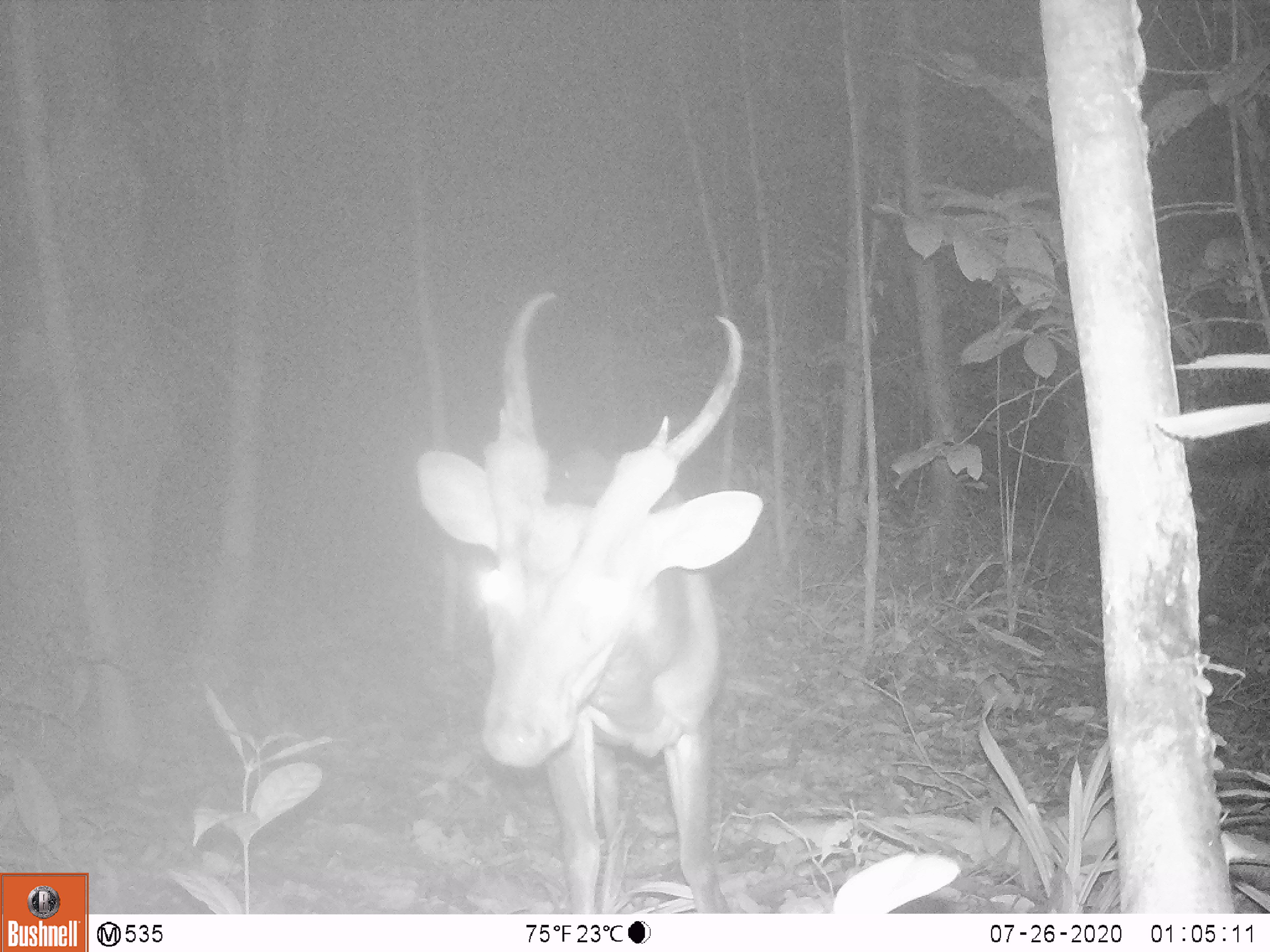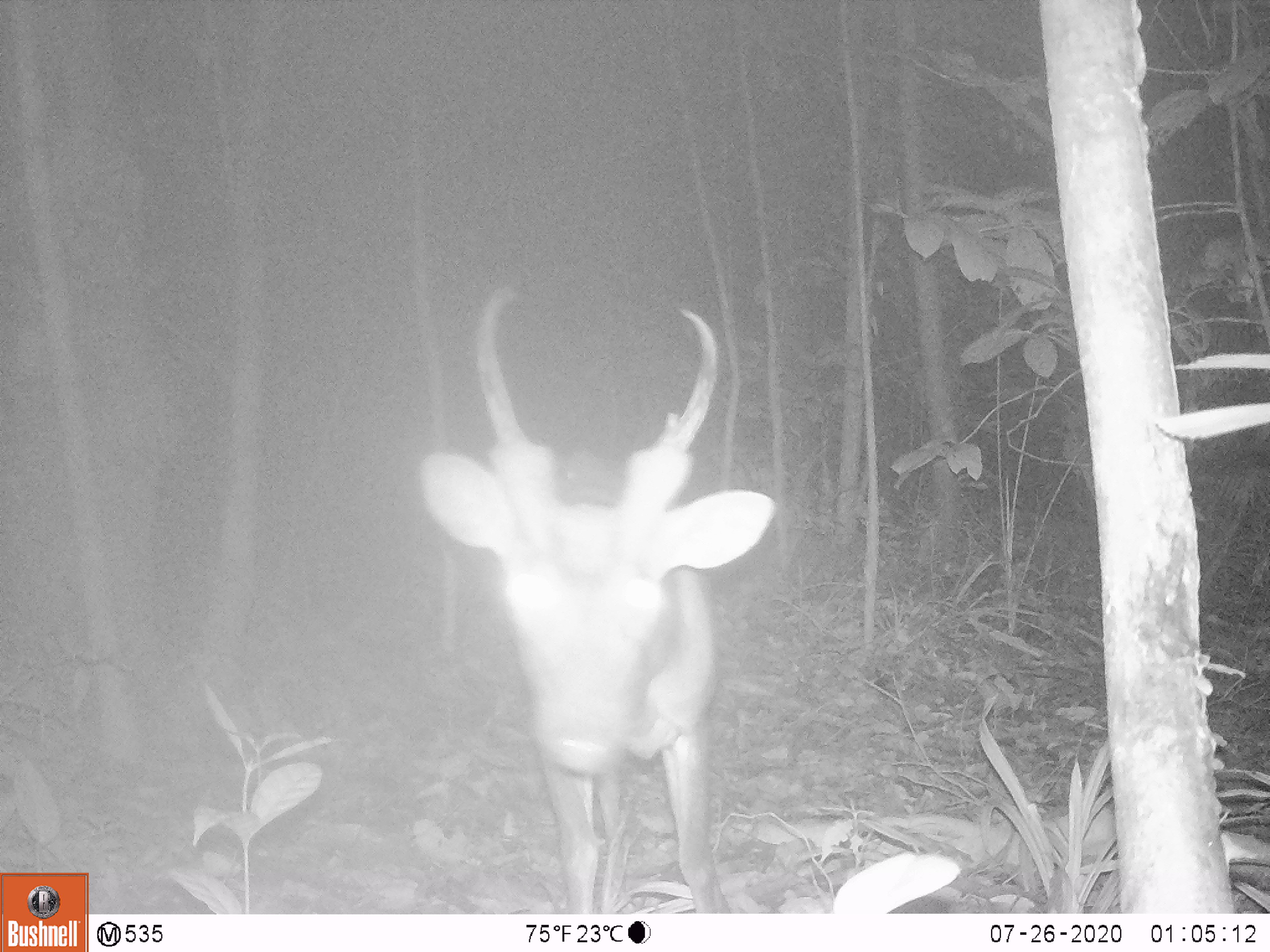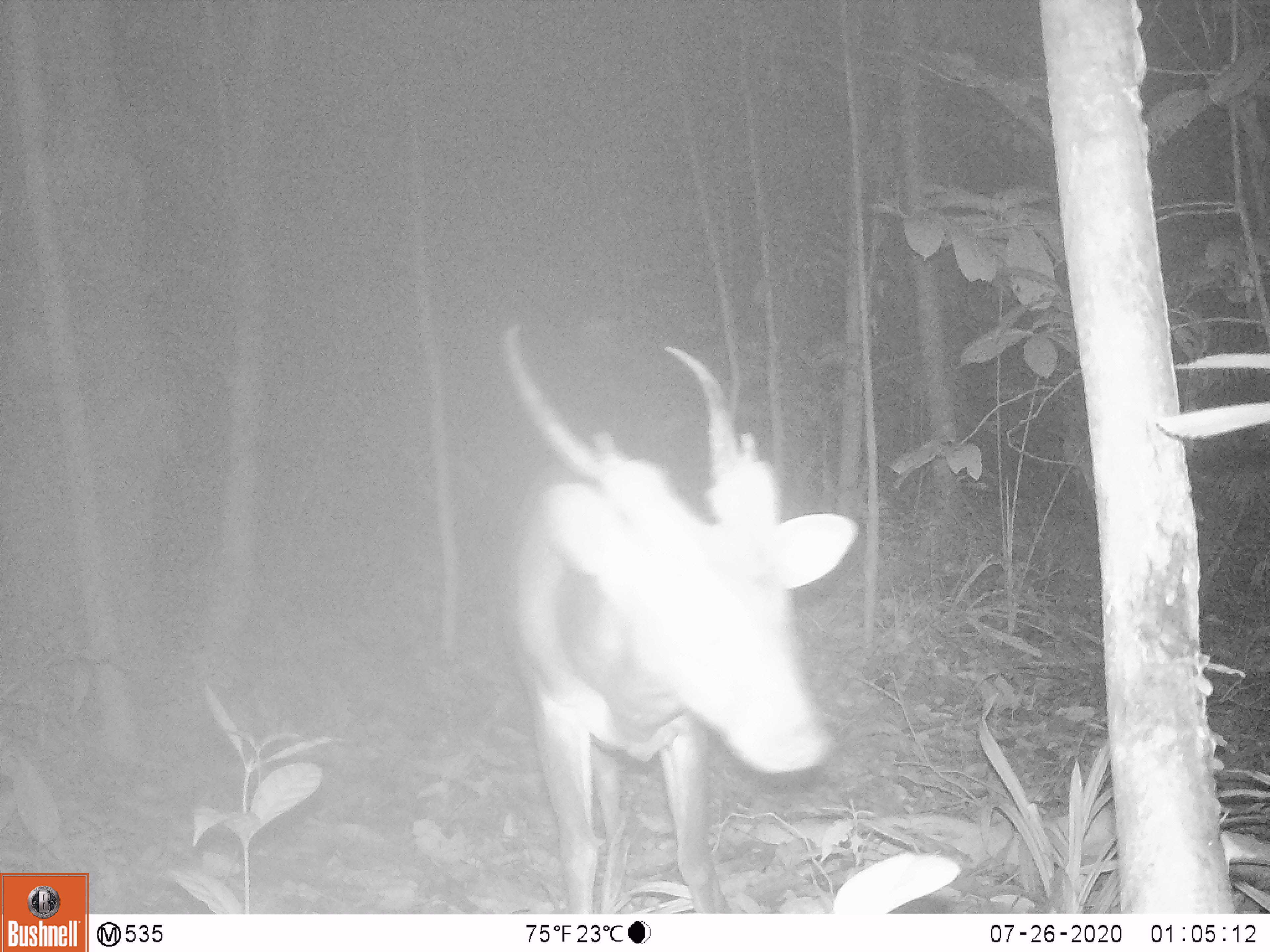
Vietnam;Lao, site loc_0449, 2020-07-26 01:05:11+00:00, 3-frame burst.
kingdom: Animalia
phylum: Chordata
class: Mammalia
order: Artiodactyla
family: Cervidae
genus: Muntiacus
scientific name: Muntiacus vuquangensis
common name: large-antlered muntjac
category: large antlered muntjac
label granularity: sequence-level